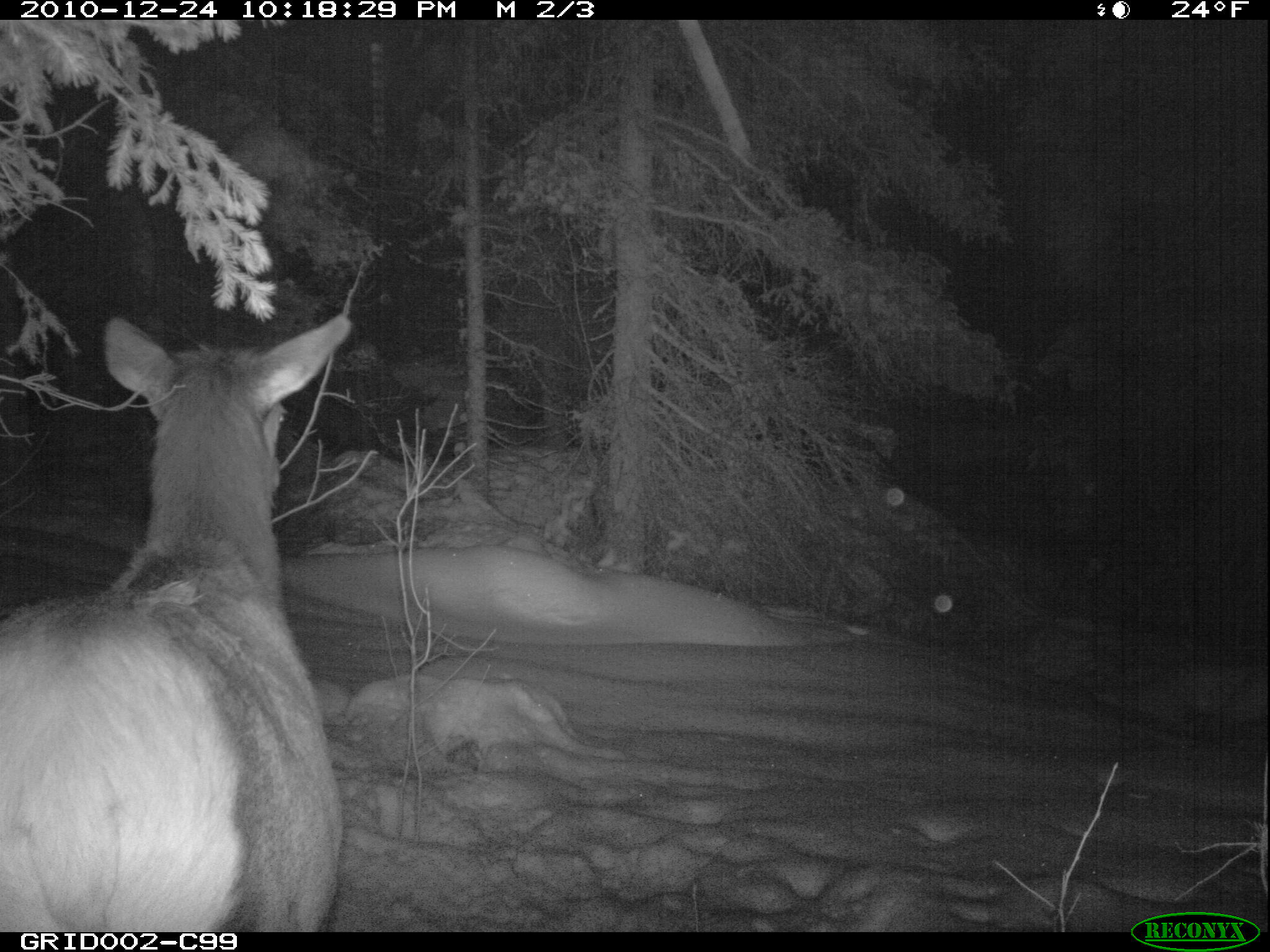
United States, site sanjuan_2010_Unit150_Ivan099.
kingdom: Animalia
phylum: Chordata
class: Mammalia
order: Artiodactyla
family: Cervidae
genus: Cervus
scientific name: Cervus elaphus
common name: red deer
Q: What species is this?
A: Cervus elaphus (red deer).